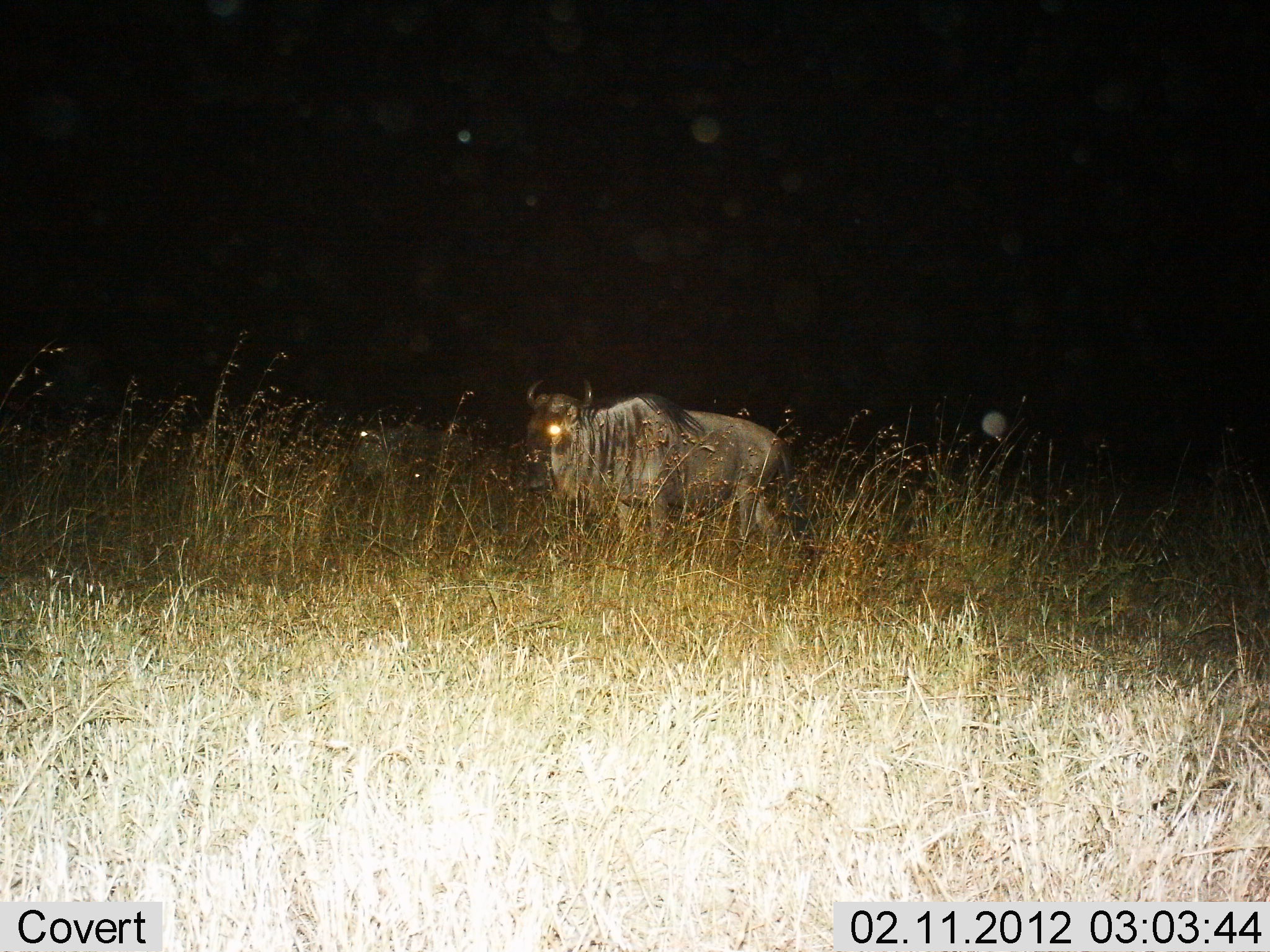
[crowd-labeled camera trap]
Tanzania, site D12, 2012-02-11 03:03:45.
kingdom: Animalia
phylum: Chordata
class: Mammalia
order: Artiodactyla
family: Bovidae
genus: Connochaetes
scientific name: Connochaetes taurinus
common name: blue wildebeest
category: wildebeest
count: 1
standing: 79%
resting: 4%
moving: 17%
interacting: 0%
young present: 0%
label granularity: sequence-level